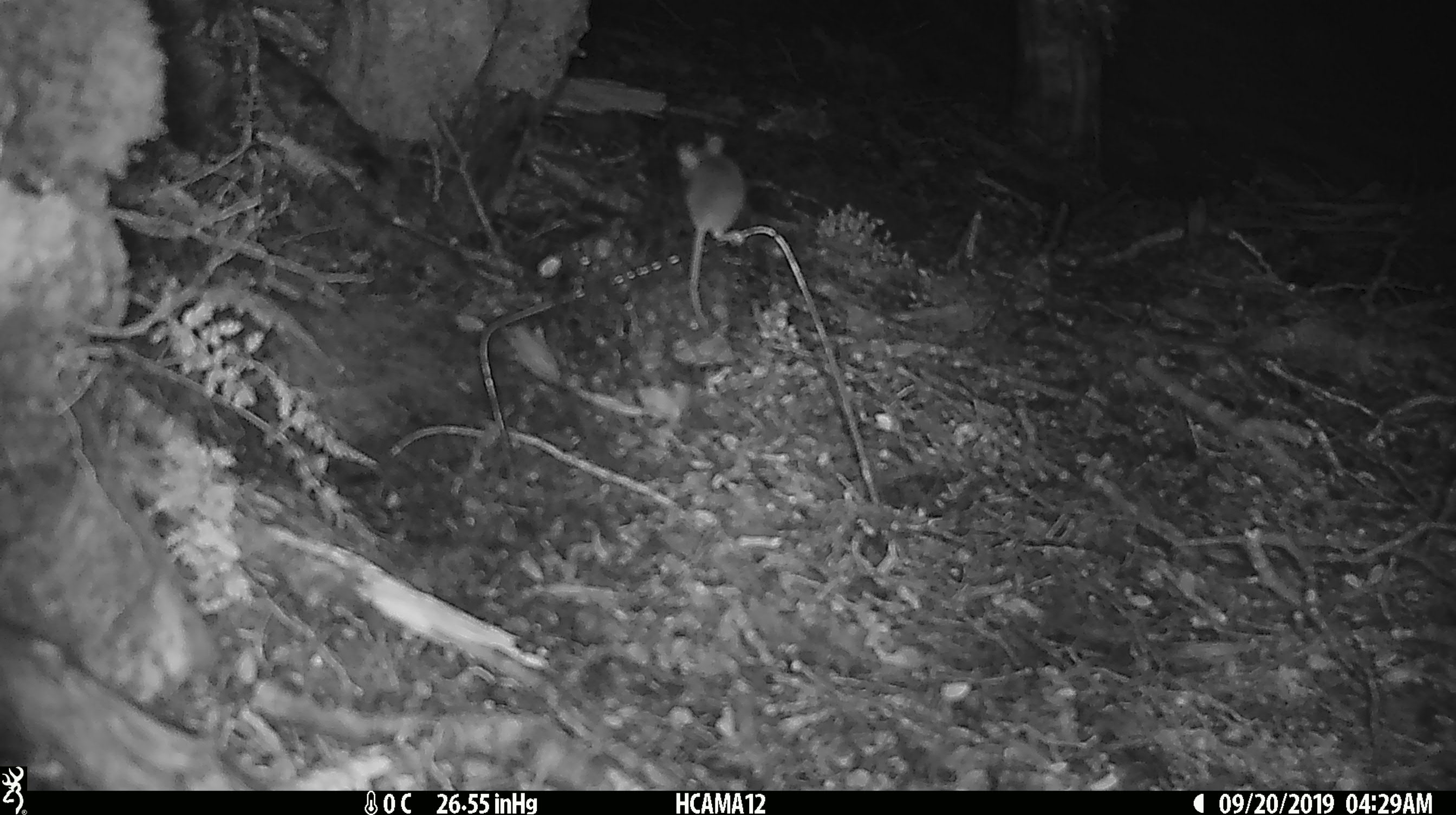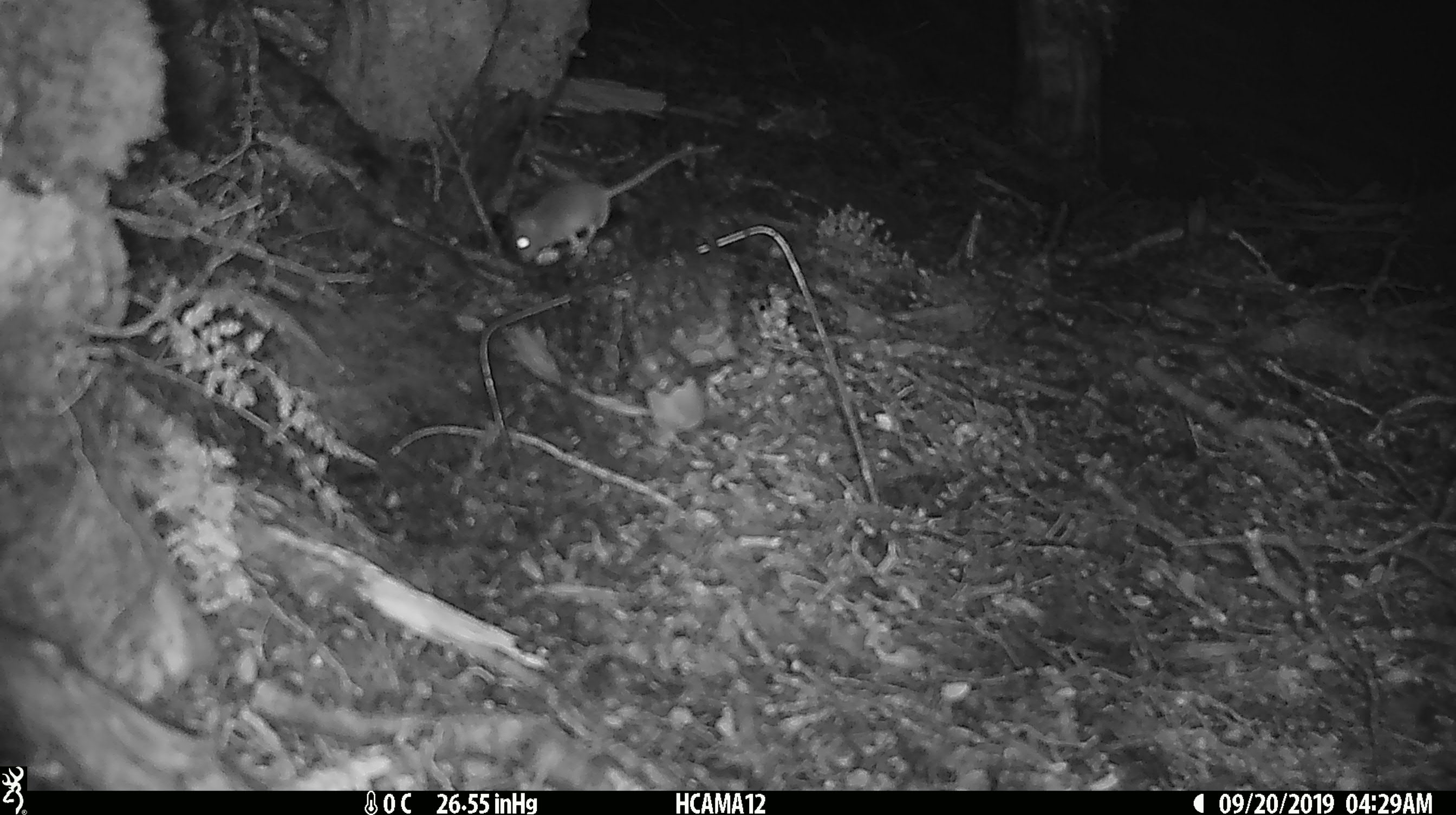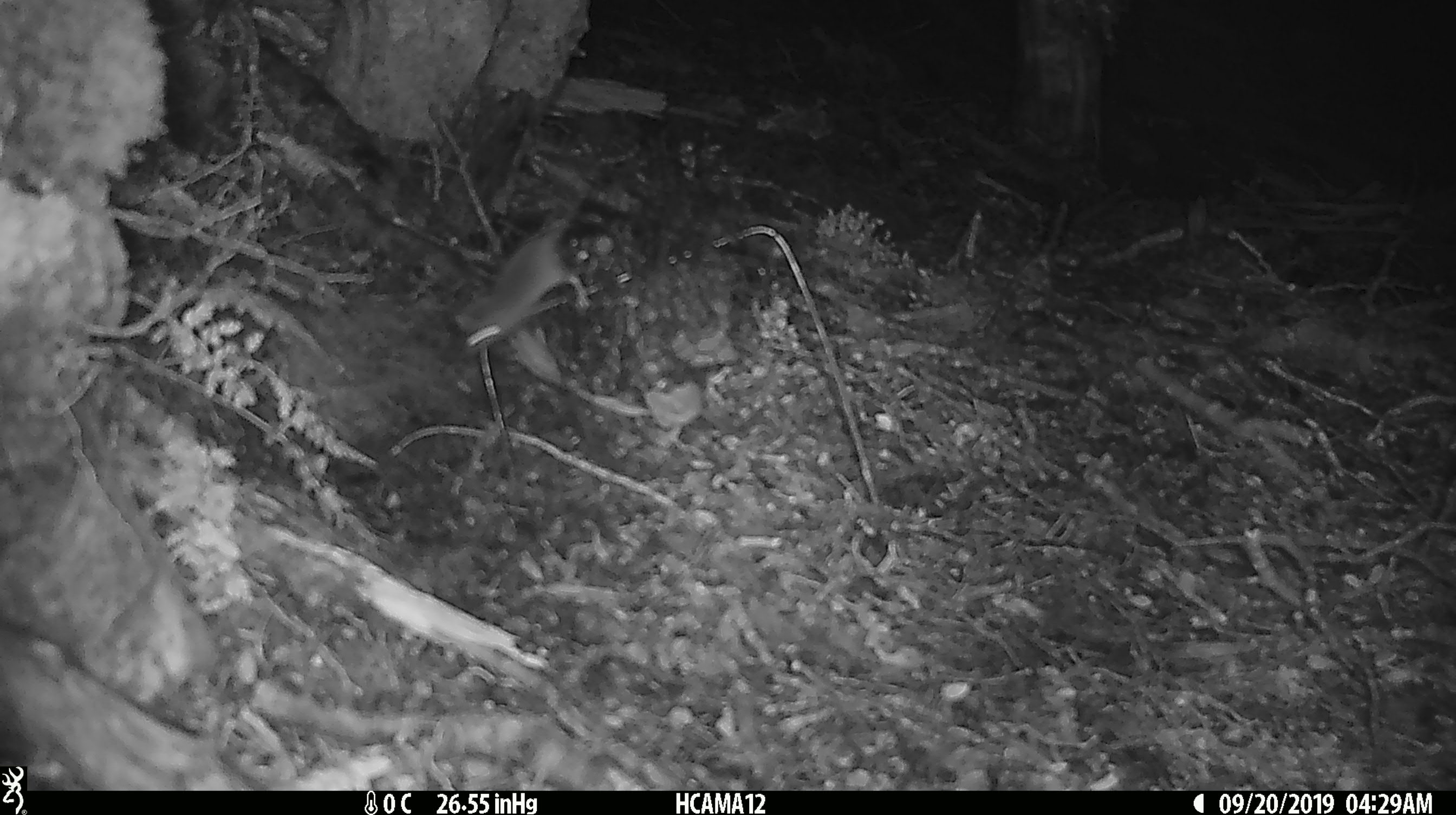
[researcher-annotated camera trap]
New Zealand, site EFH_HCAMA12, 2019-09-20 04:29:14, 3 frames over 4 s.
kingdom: Animalia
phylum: Chordata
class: Mammalia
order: Rodentia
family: Muridae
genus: Mus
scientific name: Mus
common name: mouse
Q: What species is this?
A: Mouse (Mus).